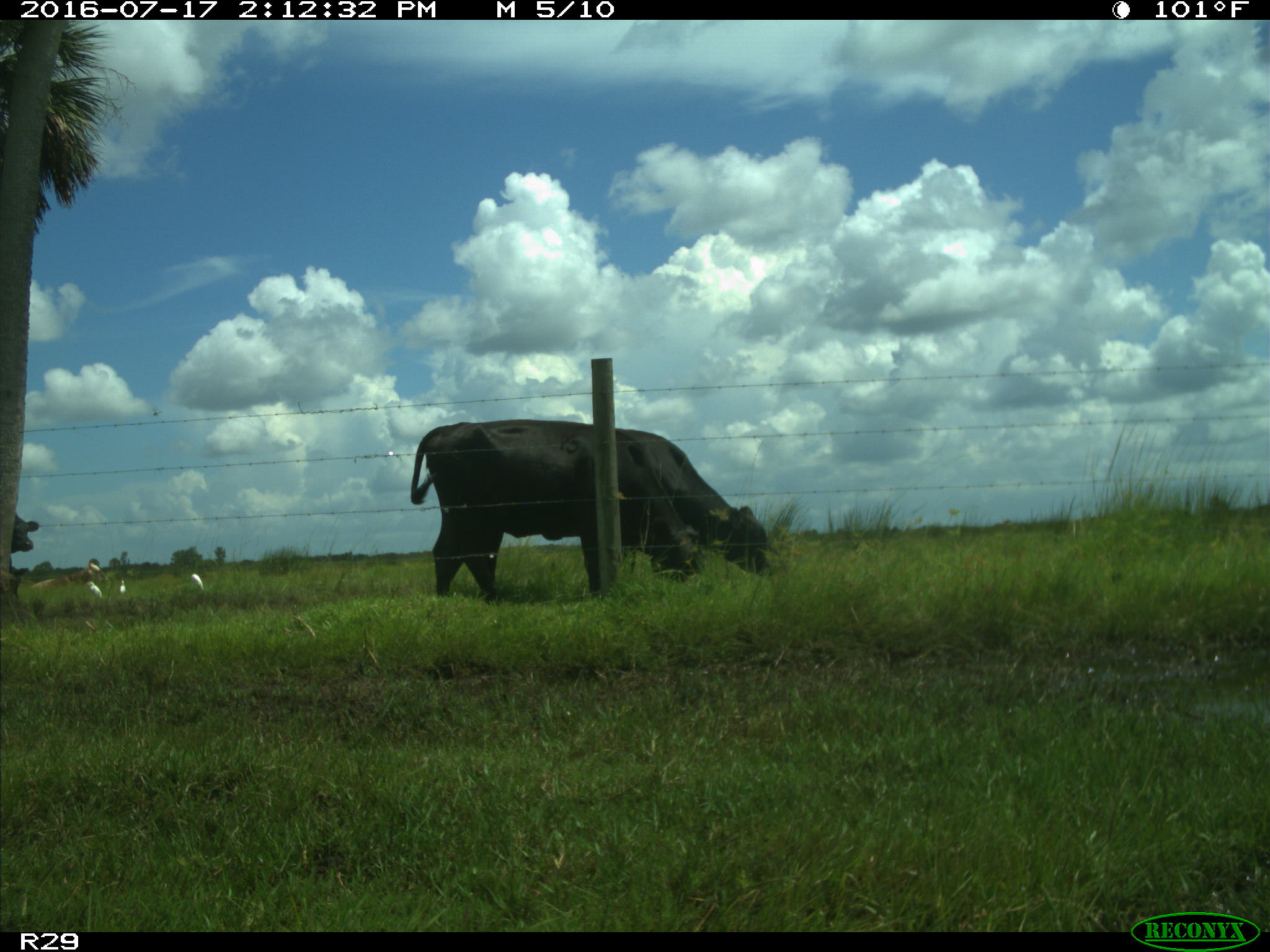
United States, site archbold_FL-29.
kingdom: Animalia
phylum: Chordata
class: Mammalia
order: Artiodactyla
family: Bovidae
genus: Bos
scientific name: Bos taurus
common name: domestic cow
Bos taurus (domestic cow).